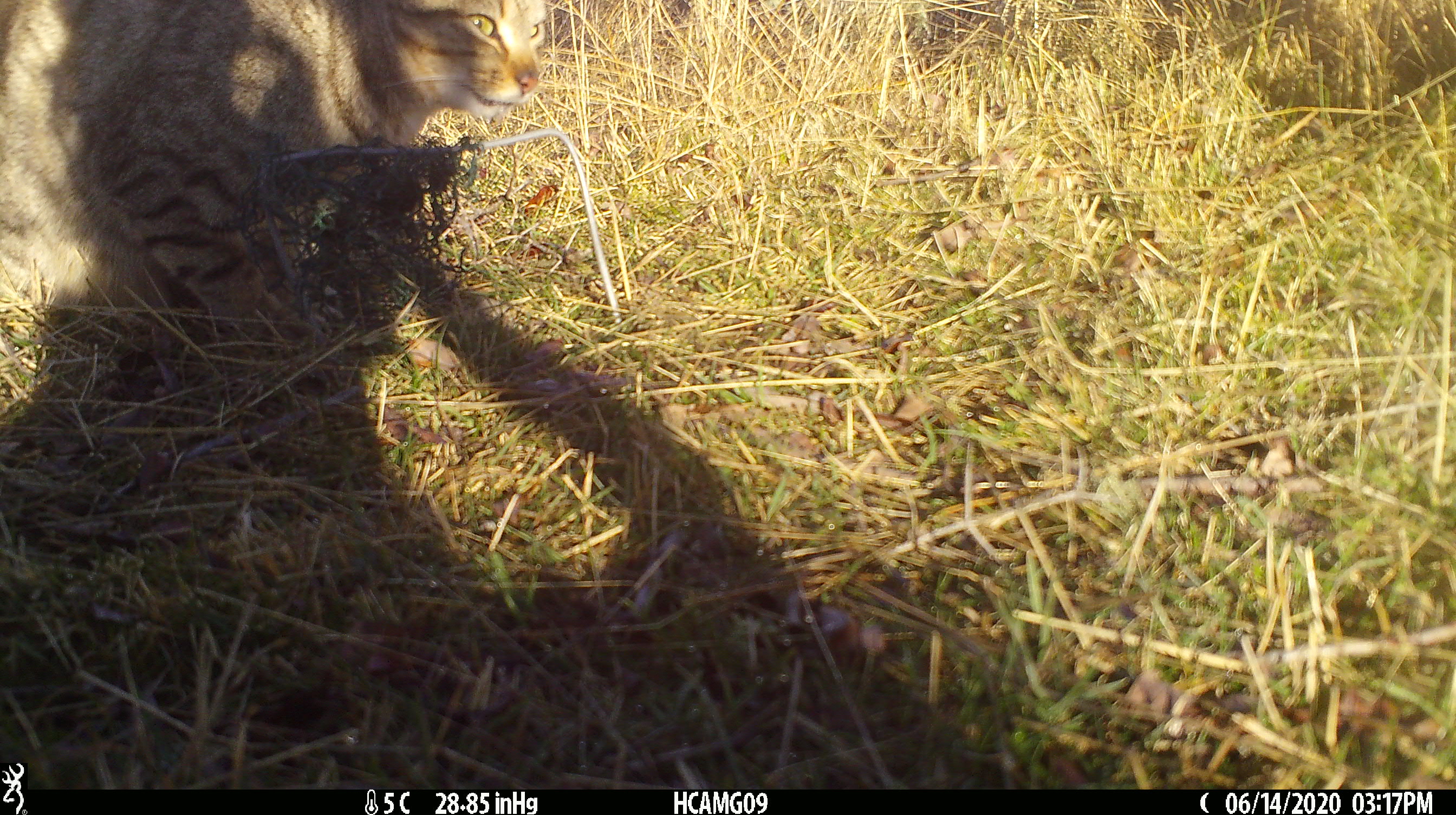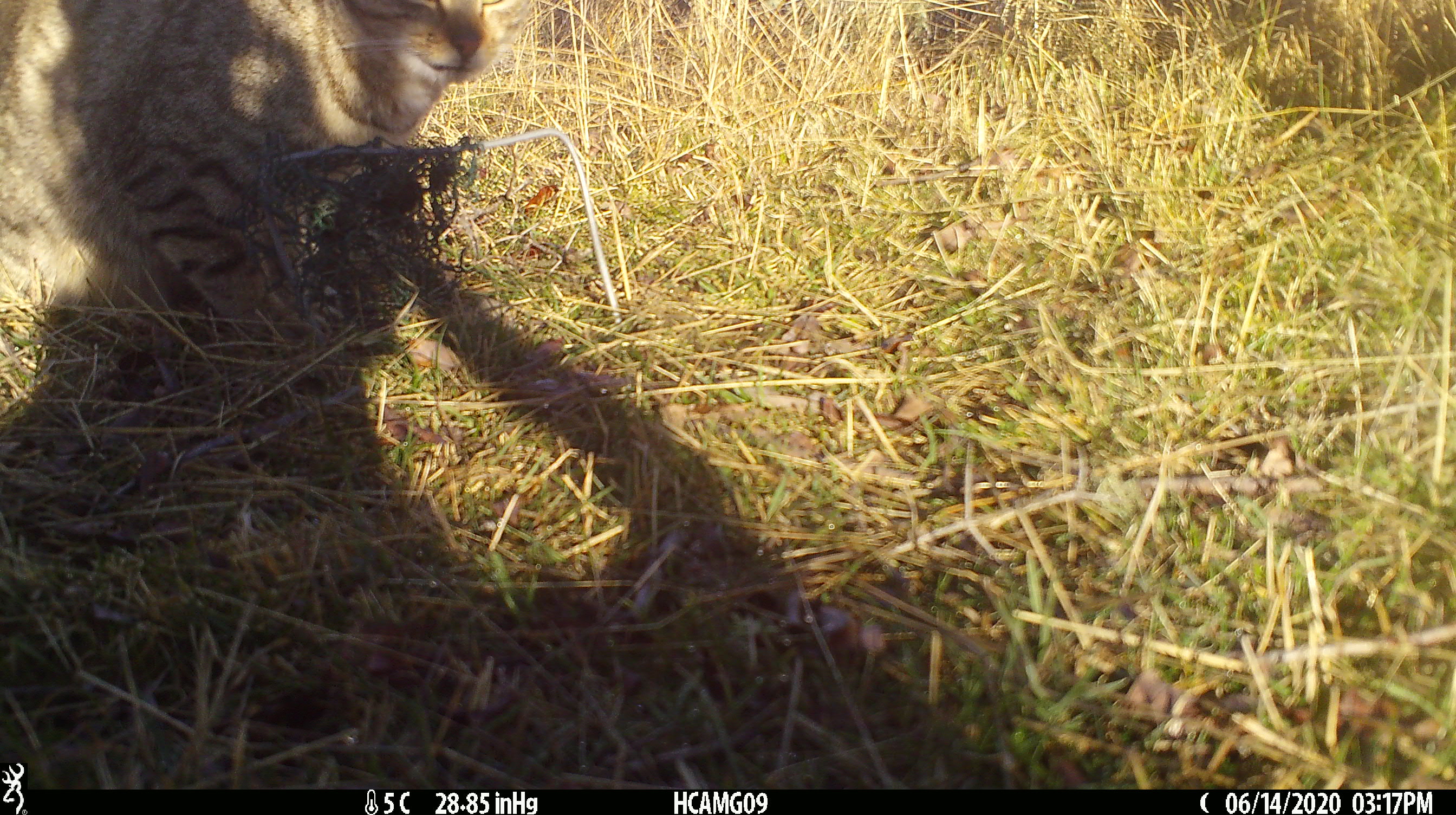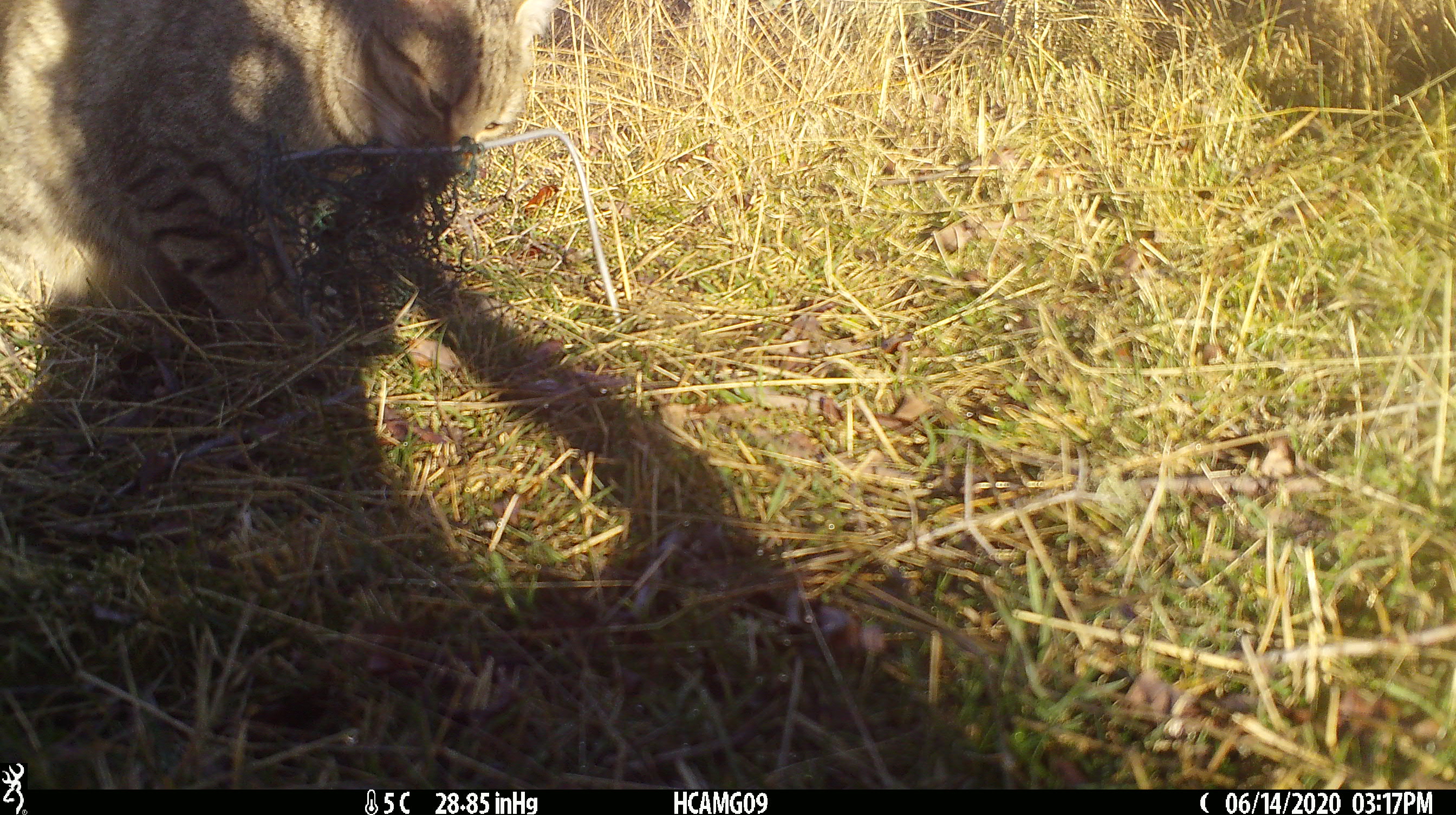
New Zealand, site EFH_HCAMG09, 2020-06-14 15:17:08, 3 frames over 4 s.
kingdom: Animalia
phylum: Chordata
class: Mammalia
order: Carnivora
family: Felidae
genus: Felis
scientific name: Felis catus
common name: domestic cat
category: cat